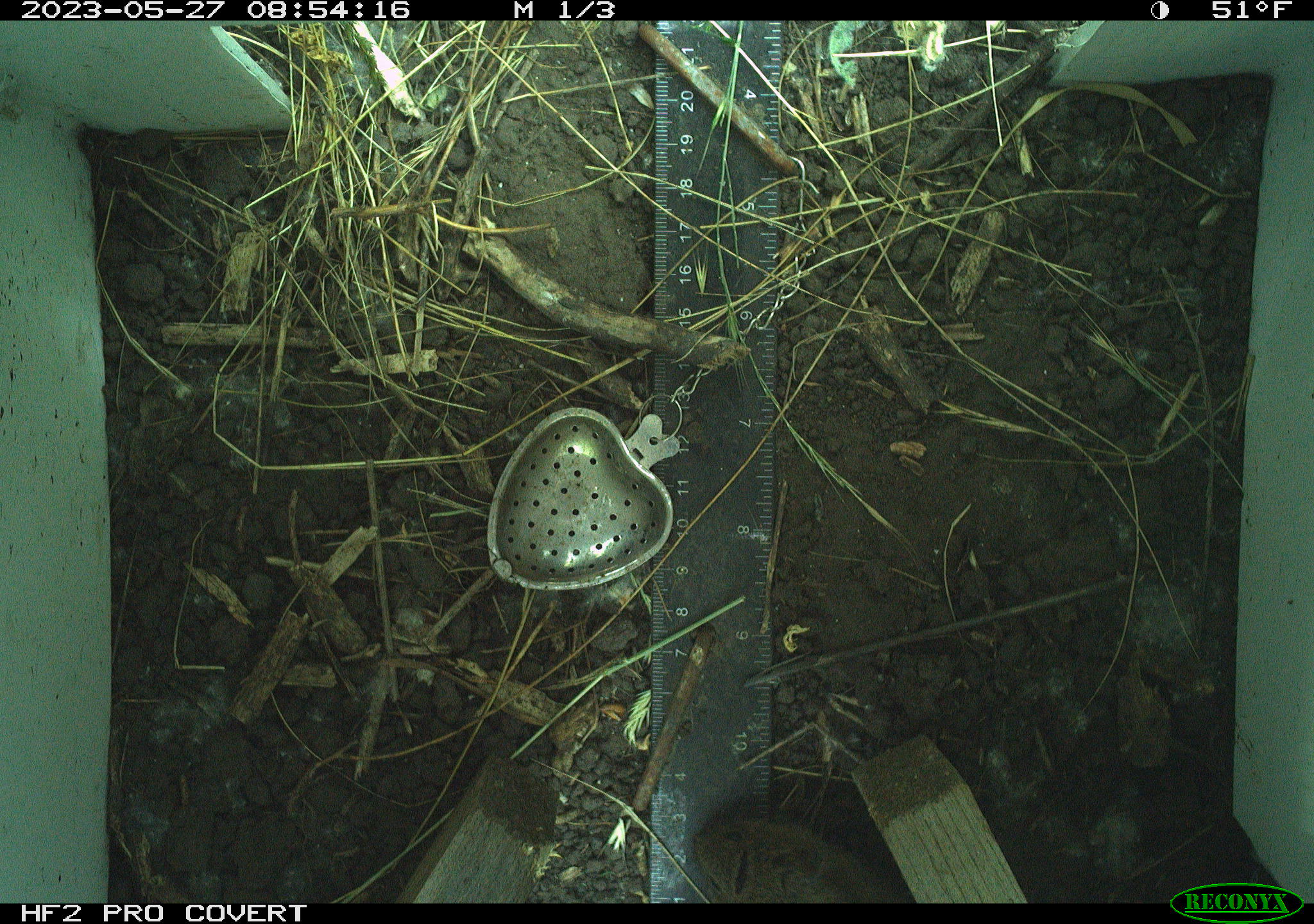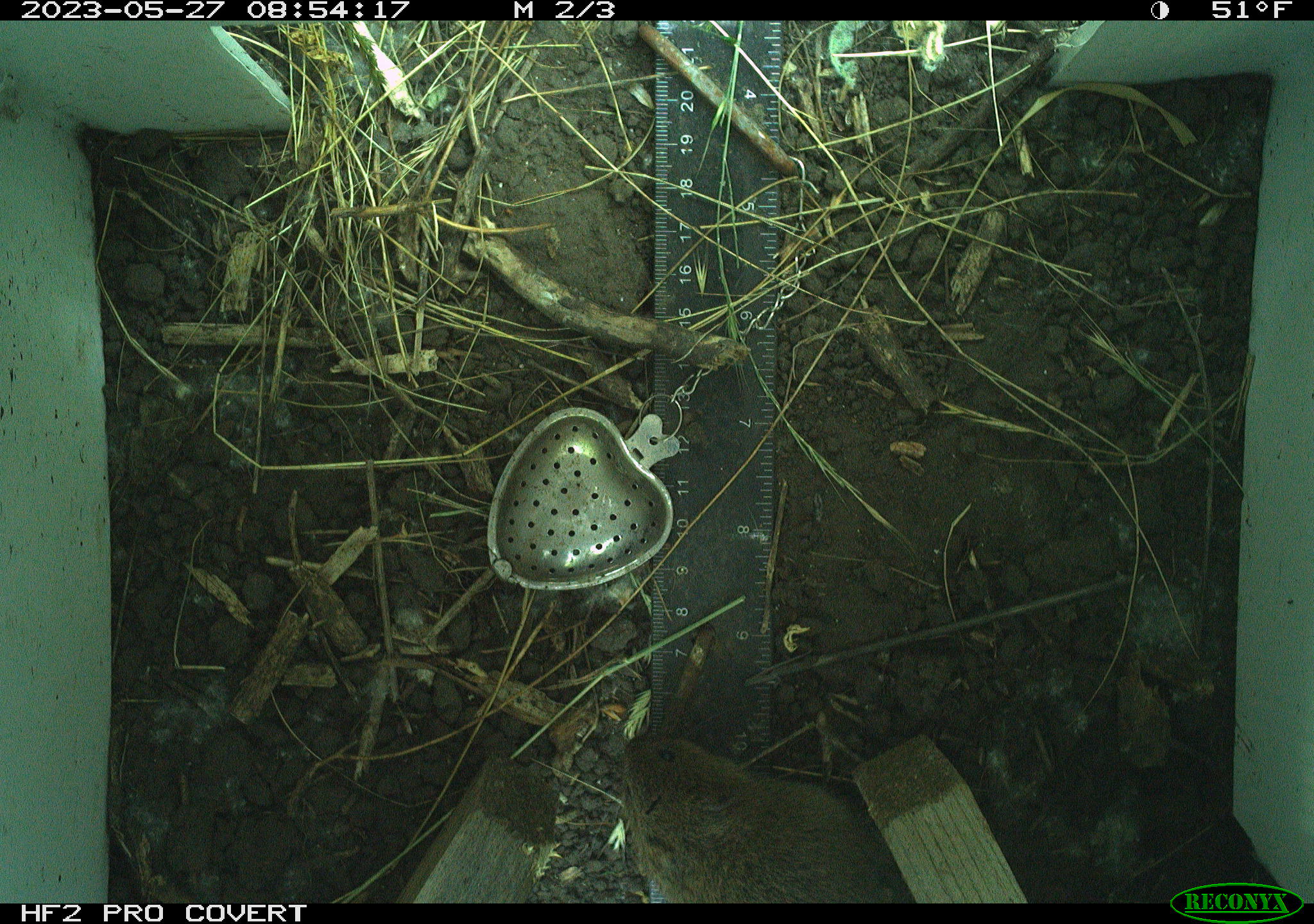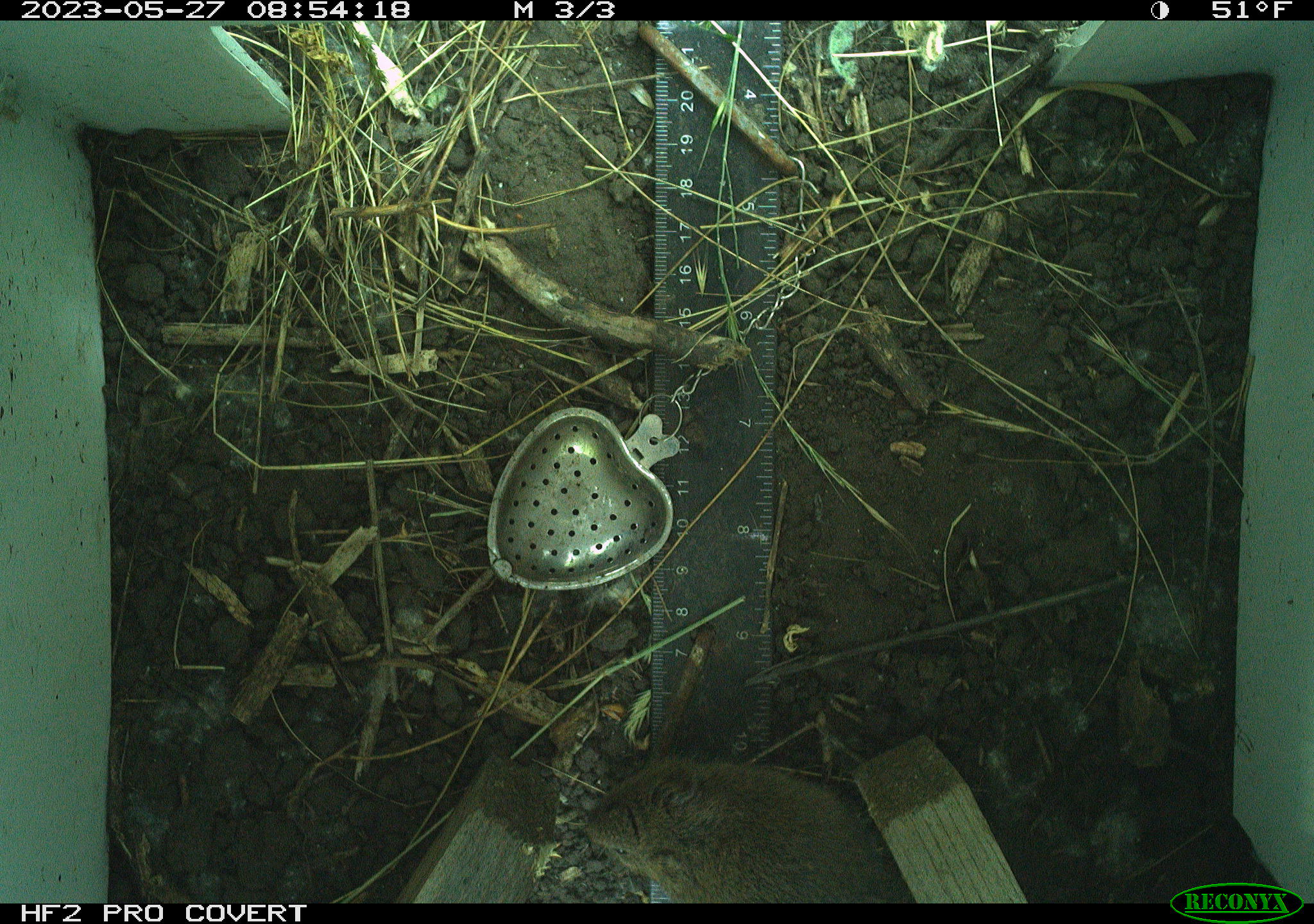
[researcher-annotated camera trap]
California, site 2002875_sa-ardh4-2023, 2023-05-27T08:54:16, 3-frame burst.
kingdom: Animalia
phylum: Chordata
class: Mammalia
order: Rodentia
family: Cricetidae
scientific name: Arvicolinae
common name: voles, lemmings, and muskrats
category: arvicolinae subfamily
Arvicolinae subfamily (voles, lemmings, and muskrats) (Arvicolinae).